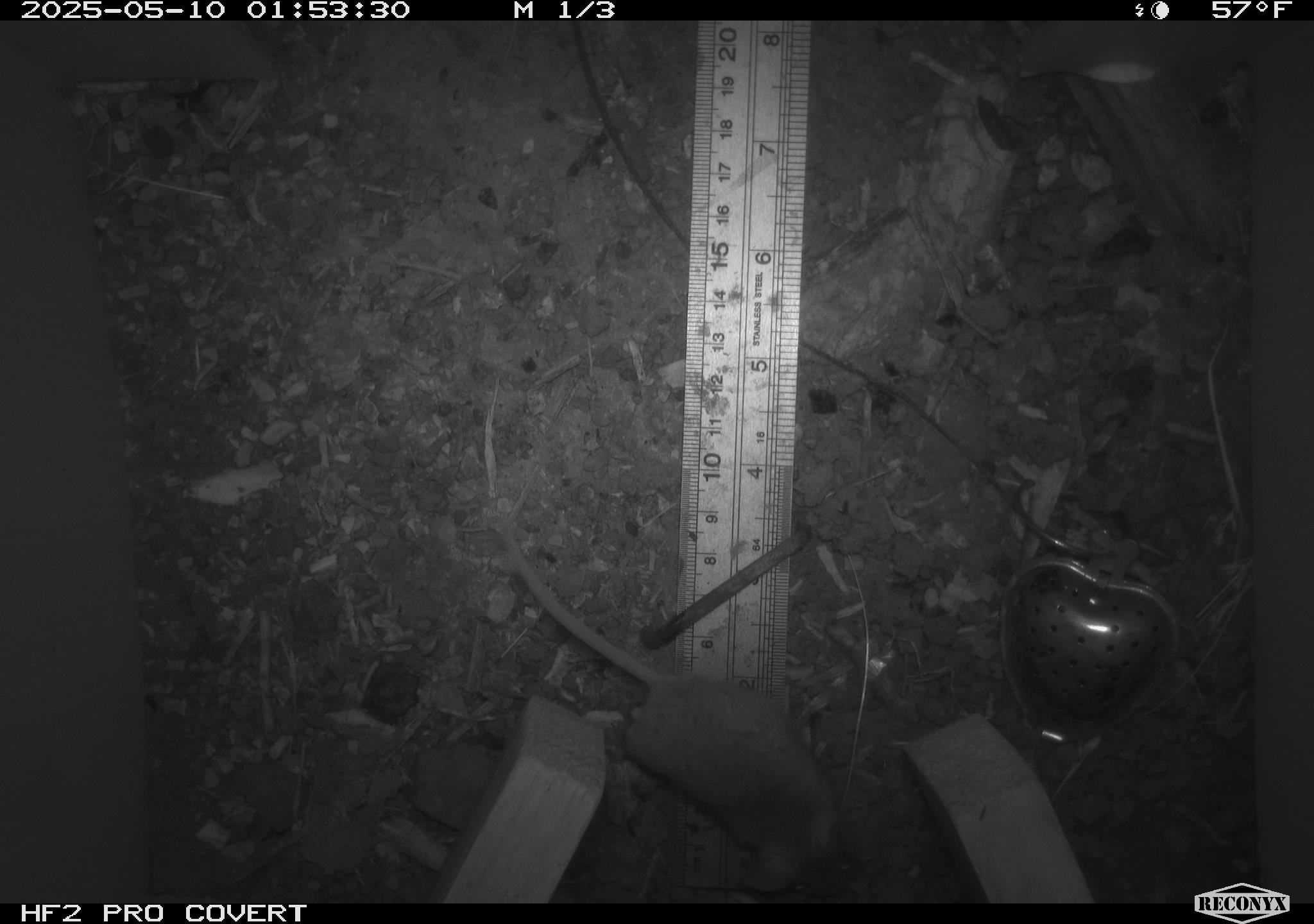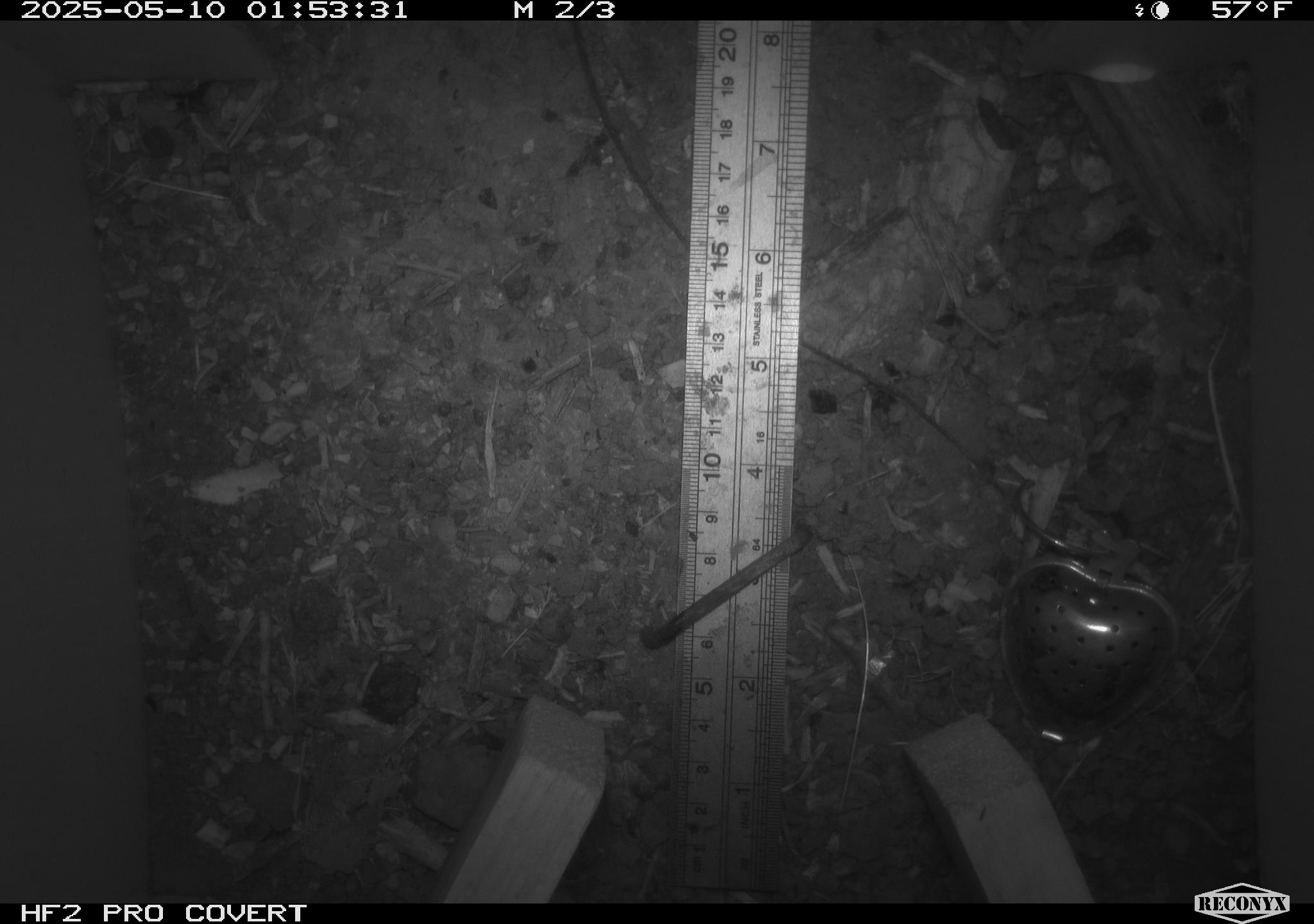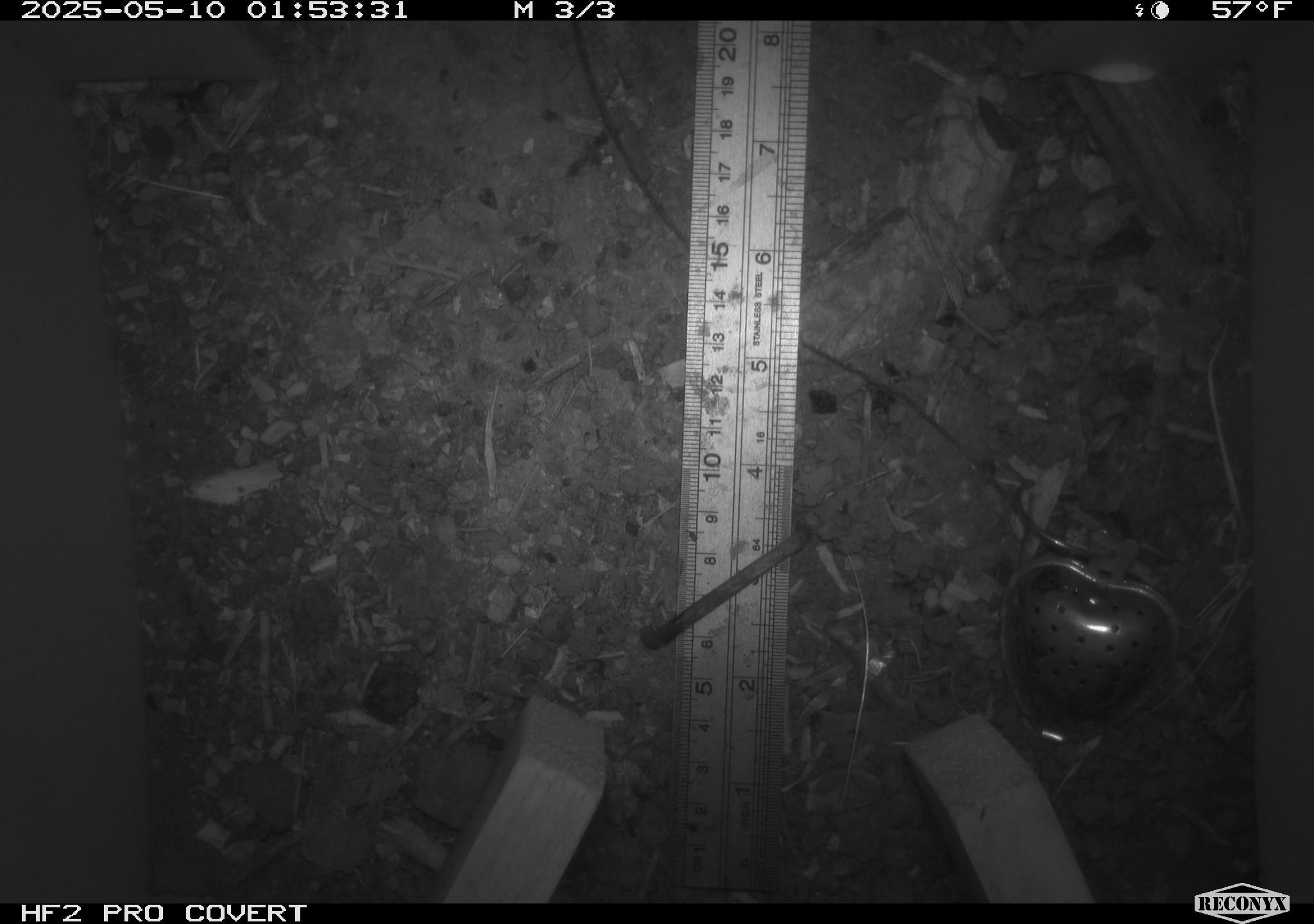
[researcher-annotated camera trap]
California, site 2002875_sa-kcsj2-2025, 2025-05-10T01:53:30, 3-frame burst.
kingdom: Animalia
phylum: Chordata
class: Mammalia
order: Rodentia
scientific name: Rodentia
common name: rodent